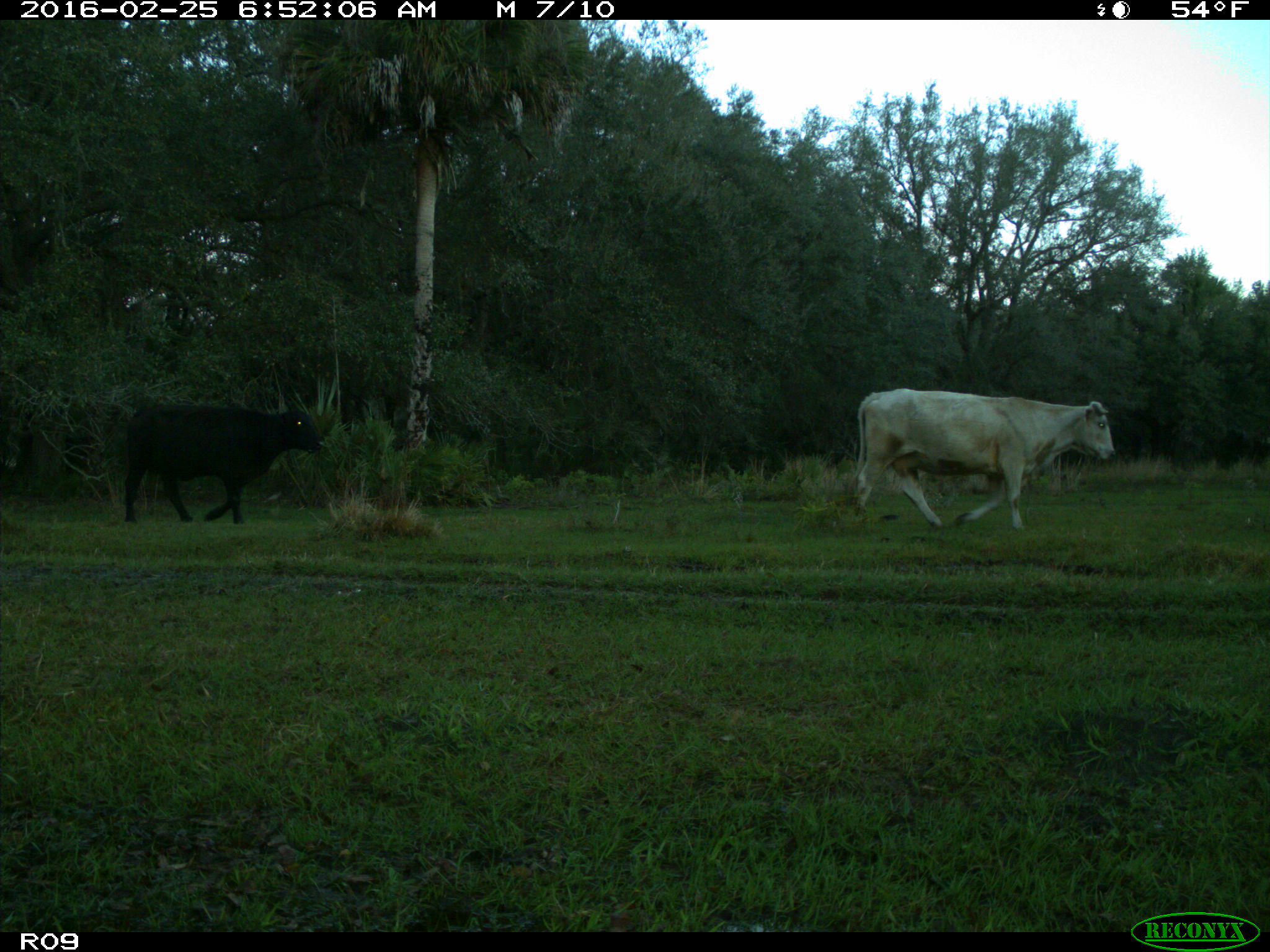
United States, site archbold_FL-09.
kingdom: Animalia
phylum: Chordata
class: Mammalia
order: Artiodactyla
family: Bovidae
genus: Bos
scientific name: Bos taurus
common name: domestic cow